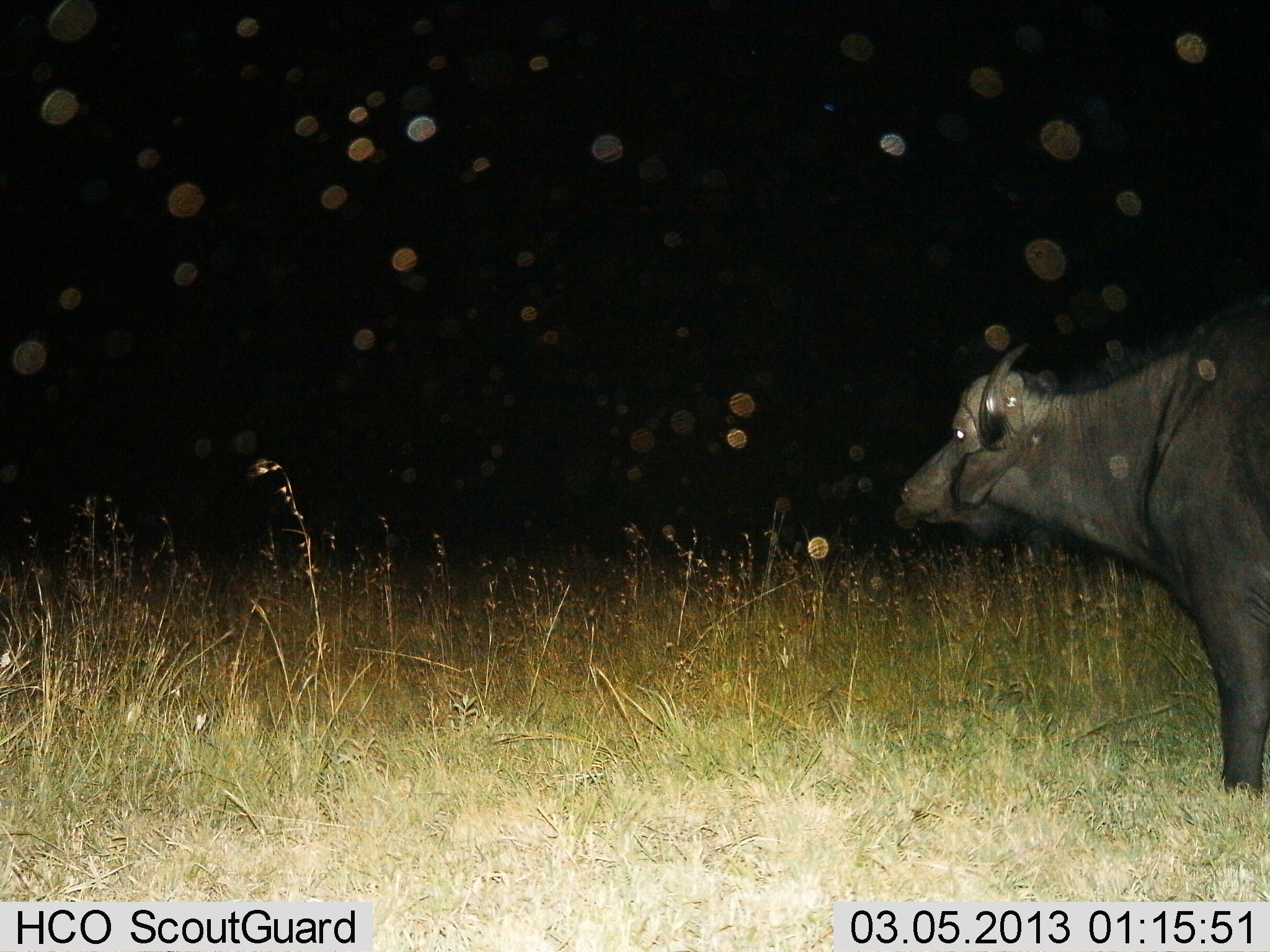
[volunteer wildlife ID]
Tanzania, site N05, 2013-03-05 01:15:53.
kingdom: Animalia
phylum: Chordata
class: Mammalia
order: Artiodactyla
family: Bovidae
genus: Syncerus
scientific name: Syncerus caffer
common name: cape buffalo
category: buffalo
Buffalo (cape buffalo) (Syncerus caffer), count 1. Behavior (volunteer vote fractions): standing 100%, resting 0%, moving 0%, interacting 0%. Young present (vote fraction): 0%. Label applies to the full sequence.